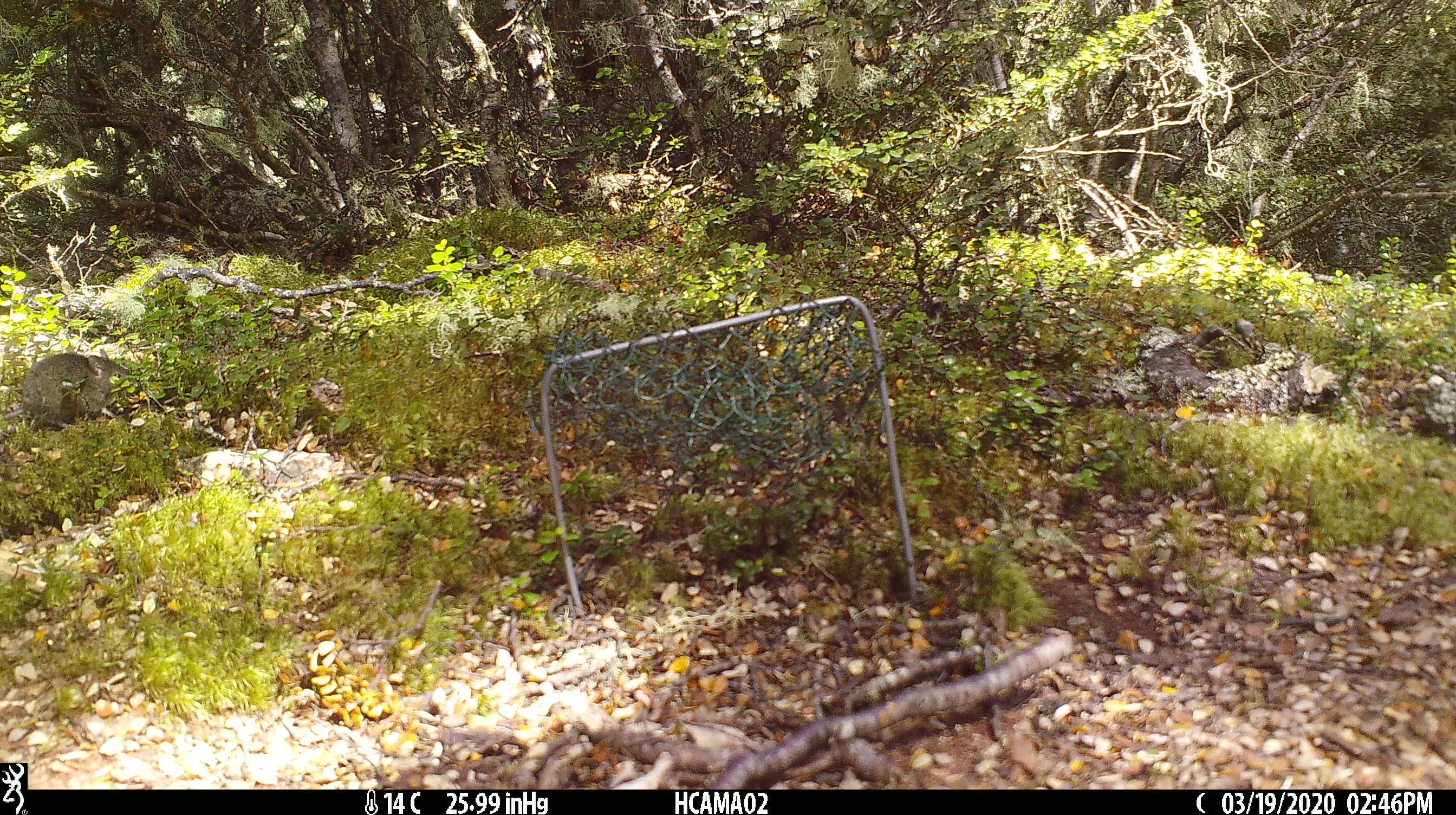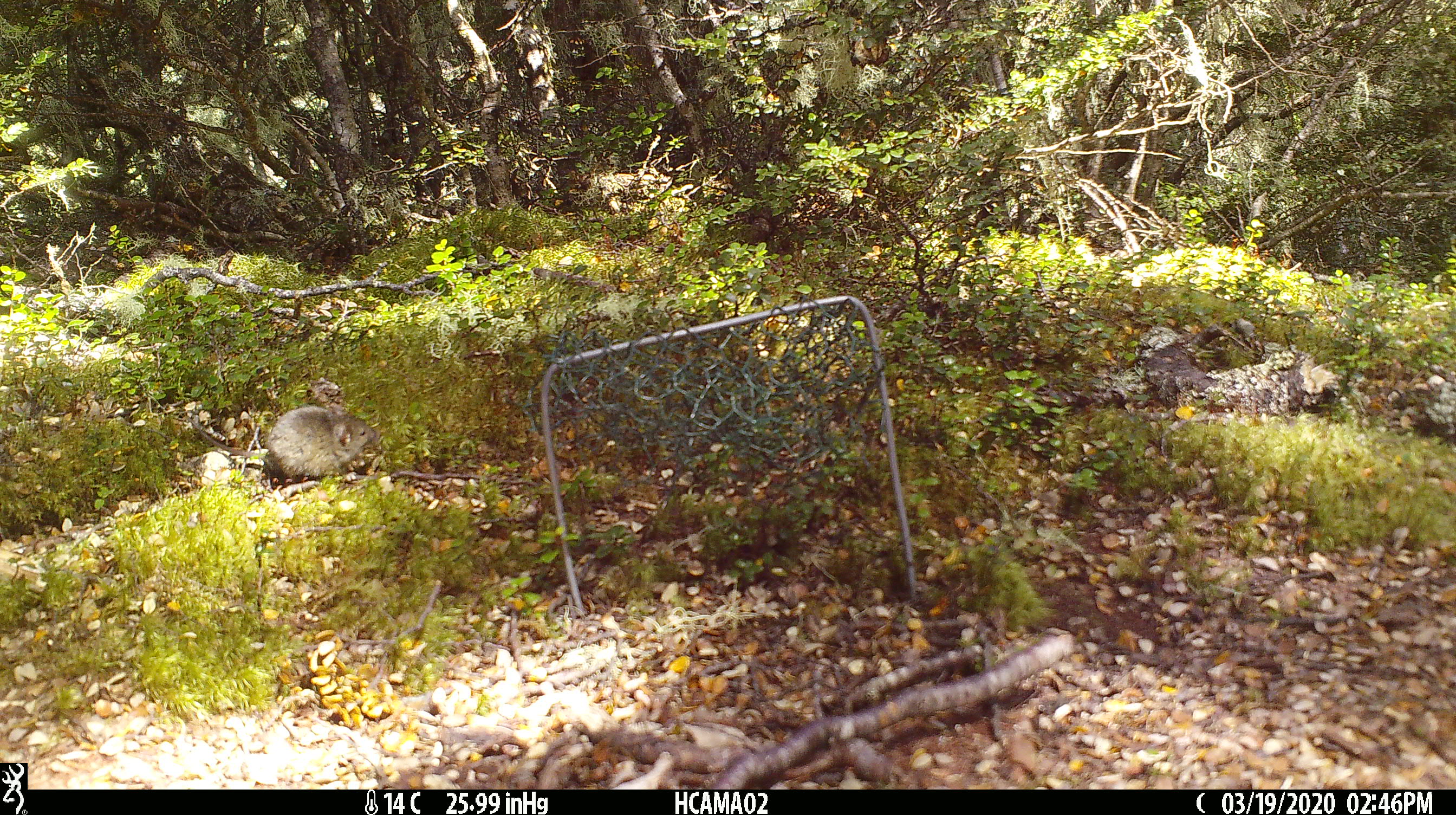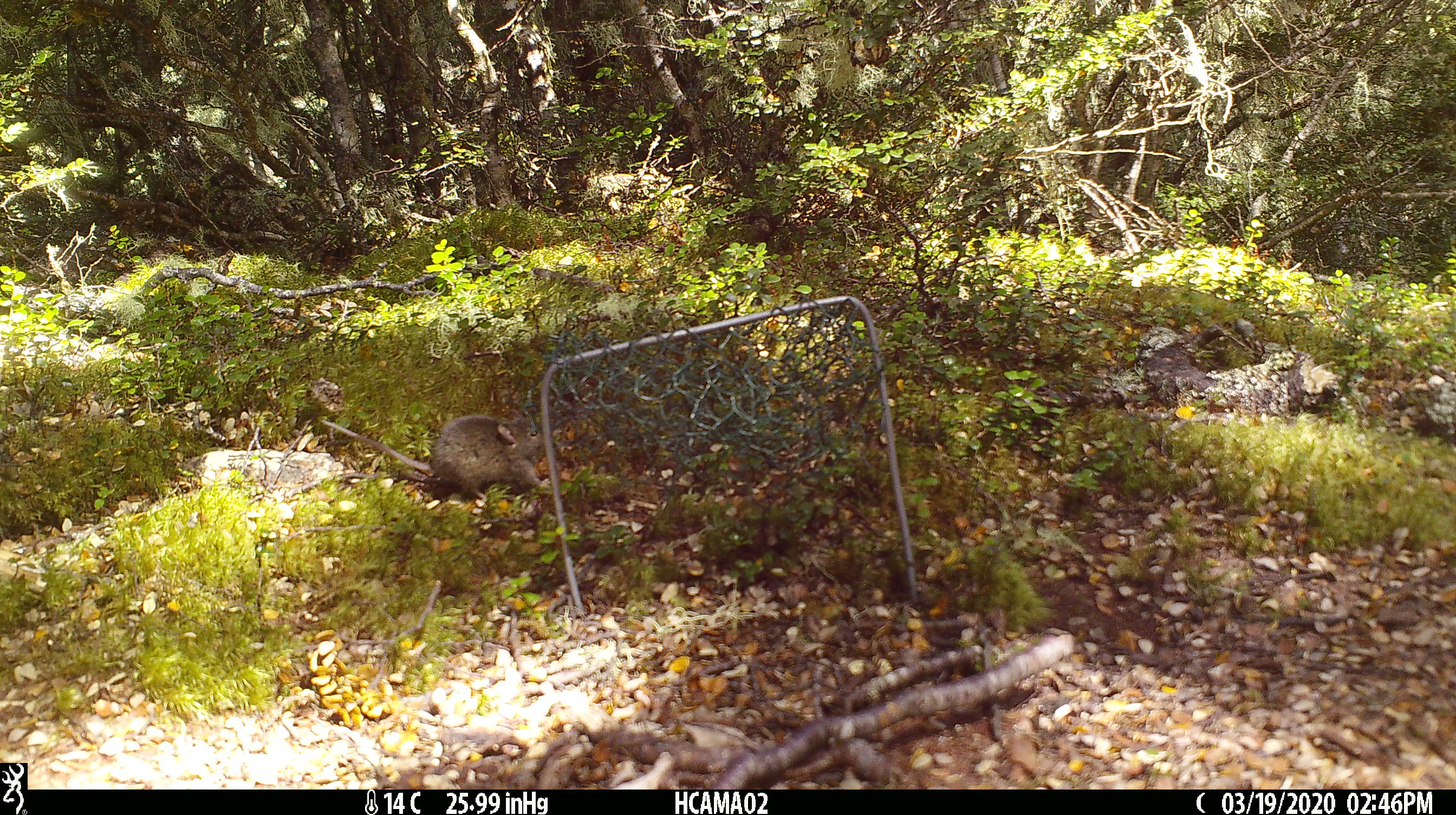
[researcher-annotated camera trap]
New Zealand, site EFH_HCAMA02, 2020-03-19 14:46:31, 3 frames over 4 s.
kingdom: Animalia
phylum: Chordata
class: Mammalia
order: Rodentia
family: Muridae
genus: Mus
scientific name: Mus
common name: mouse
Mouse (Mus).